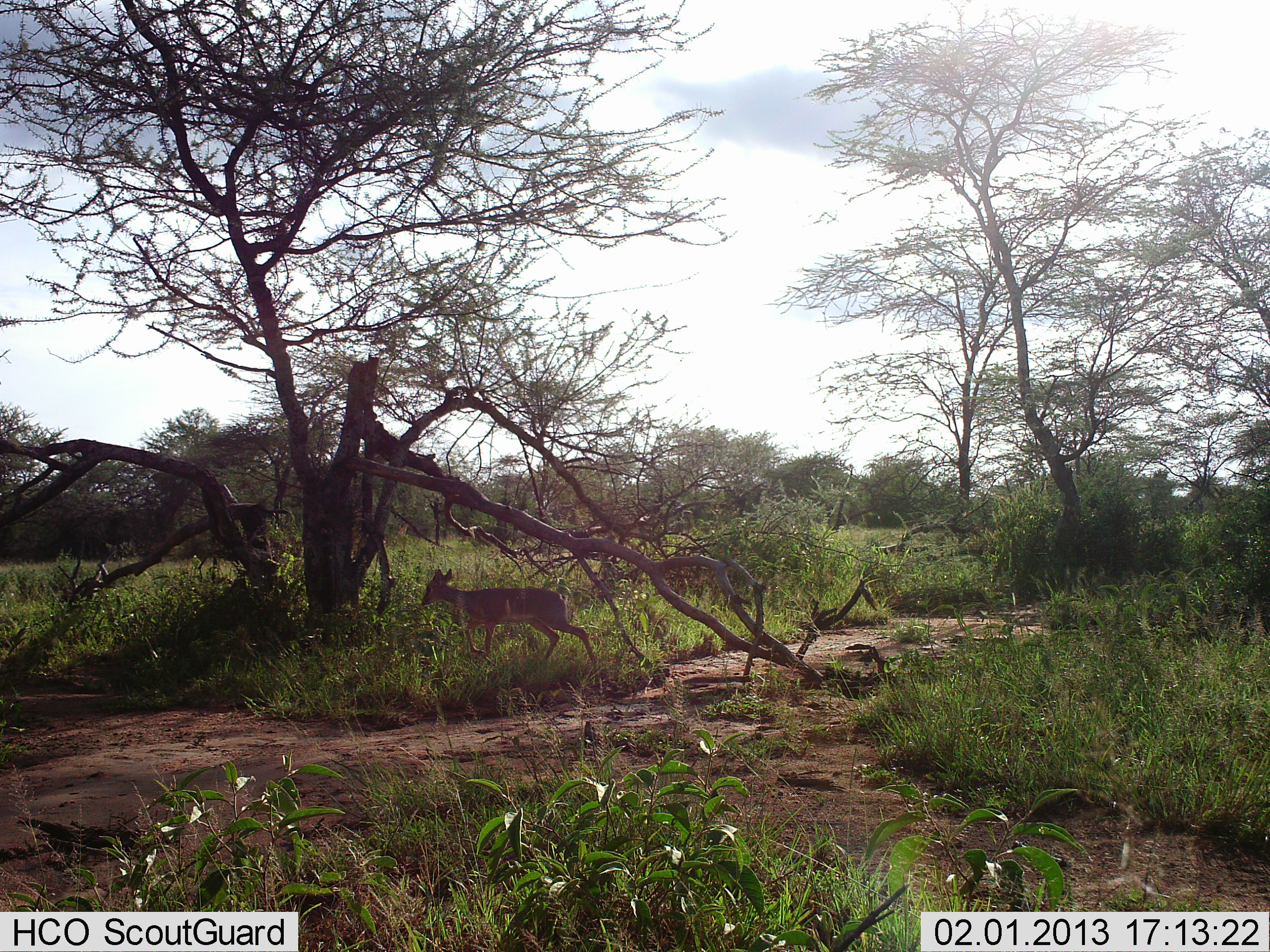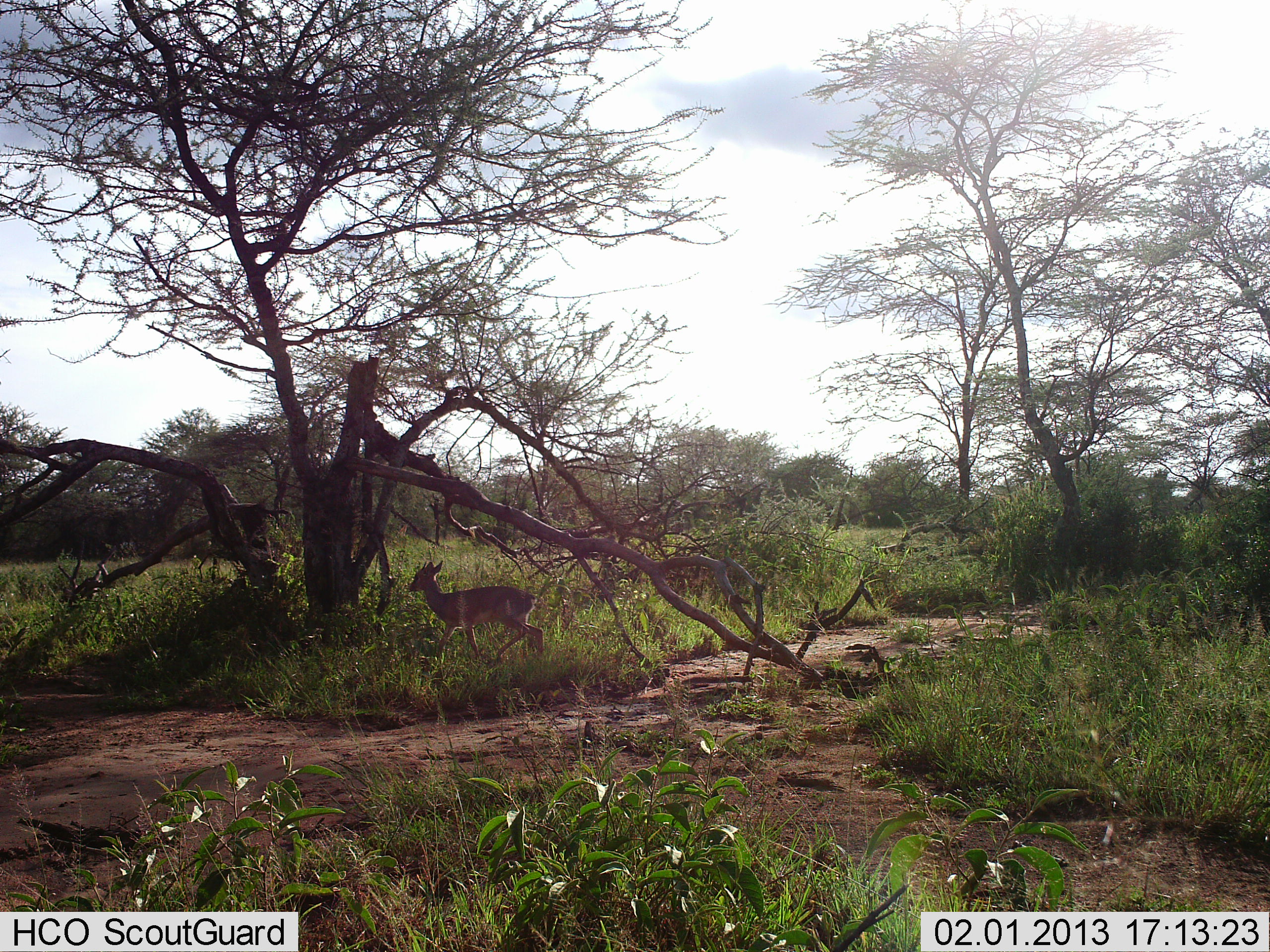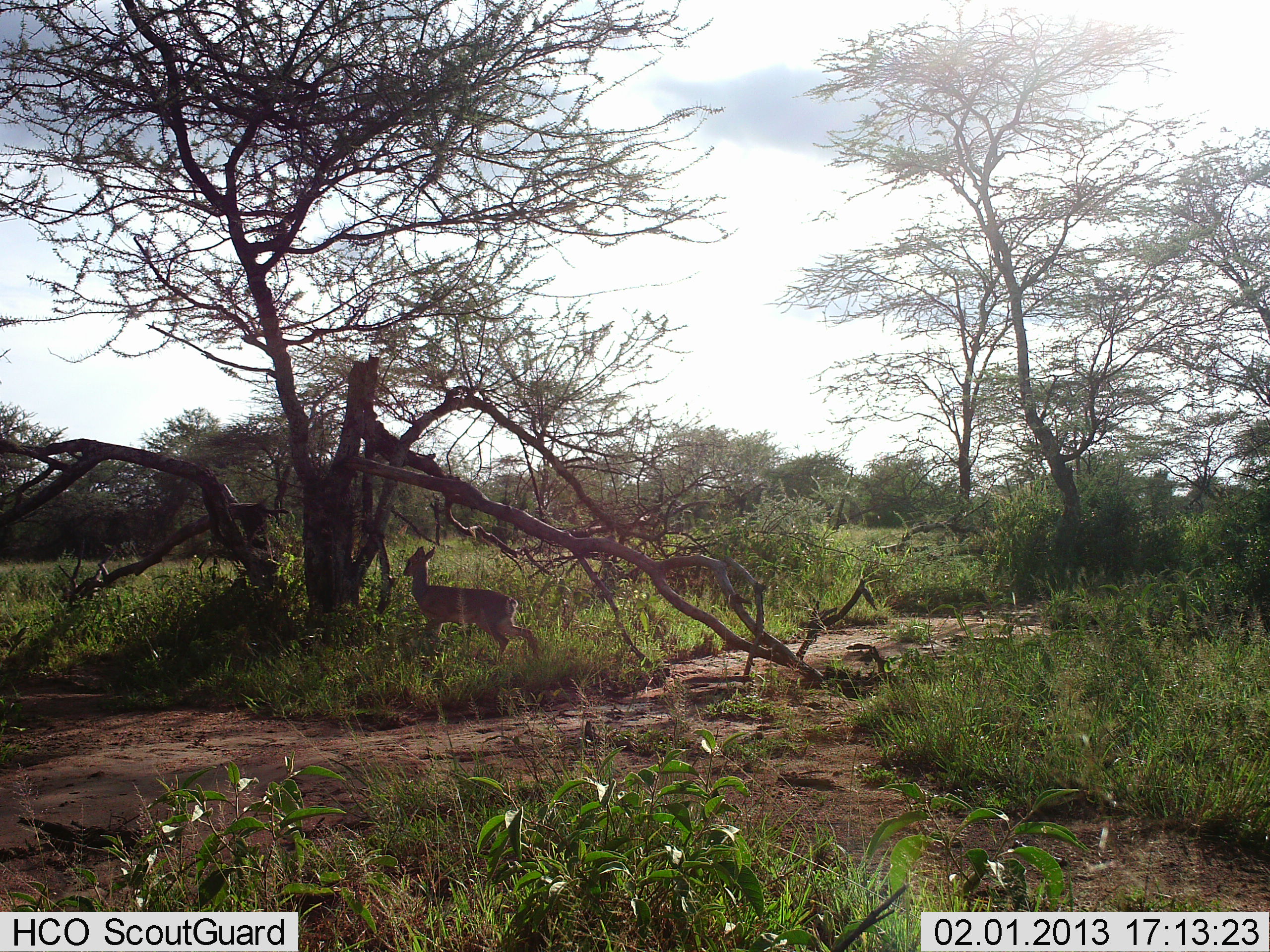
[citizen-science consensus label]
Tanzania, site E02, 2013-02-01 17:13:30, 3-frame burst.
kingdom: Animalia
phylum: Chordata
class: Mammalia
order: Artiodactyla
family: Bovidae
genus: Madoqua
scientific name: Madoqua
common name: dikdik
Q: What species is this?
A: Dikdik (Madoqua).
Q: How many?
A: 1.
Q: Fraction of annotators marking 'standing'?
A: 18%.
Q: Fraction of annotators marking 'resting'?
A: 0%.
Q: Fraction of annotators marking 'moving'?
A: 82%.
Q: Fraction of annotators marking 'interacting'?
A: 0%.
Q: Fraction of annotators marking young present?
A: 0%.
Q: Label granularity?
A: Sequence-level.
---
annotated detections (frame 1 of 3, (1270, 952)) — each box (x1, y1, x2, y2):
animal: (420, 568, 598, 669)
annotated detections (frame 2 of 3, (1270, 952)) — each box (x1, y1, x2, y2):
animal: (406, 560, 546, 667)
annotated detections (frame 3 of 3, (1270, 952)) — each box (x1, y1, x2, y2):
animal: (401, 545, 542, 664)